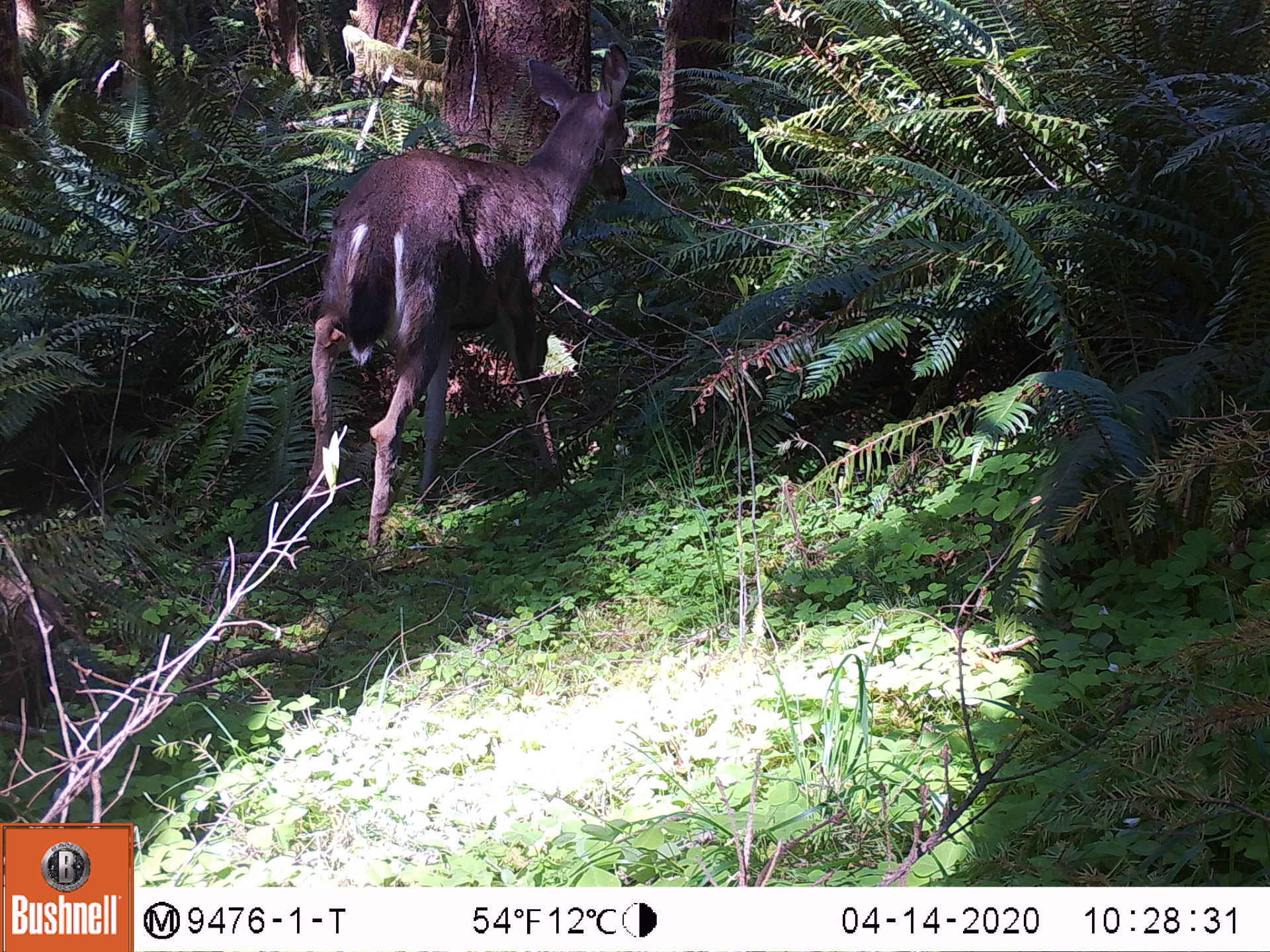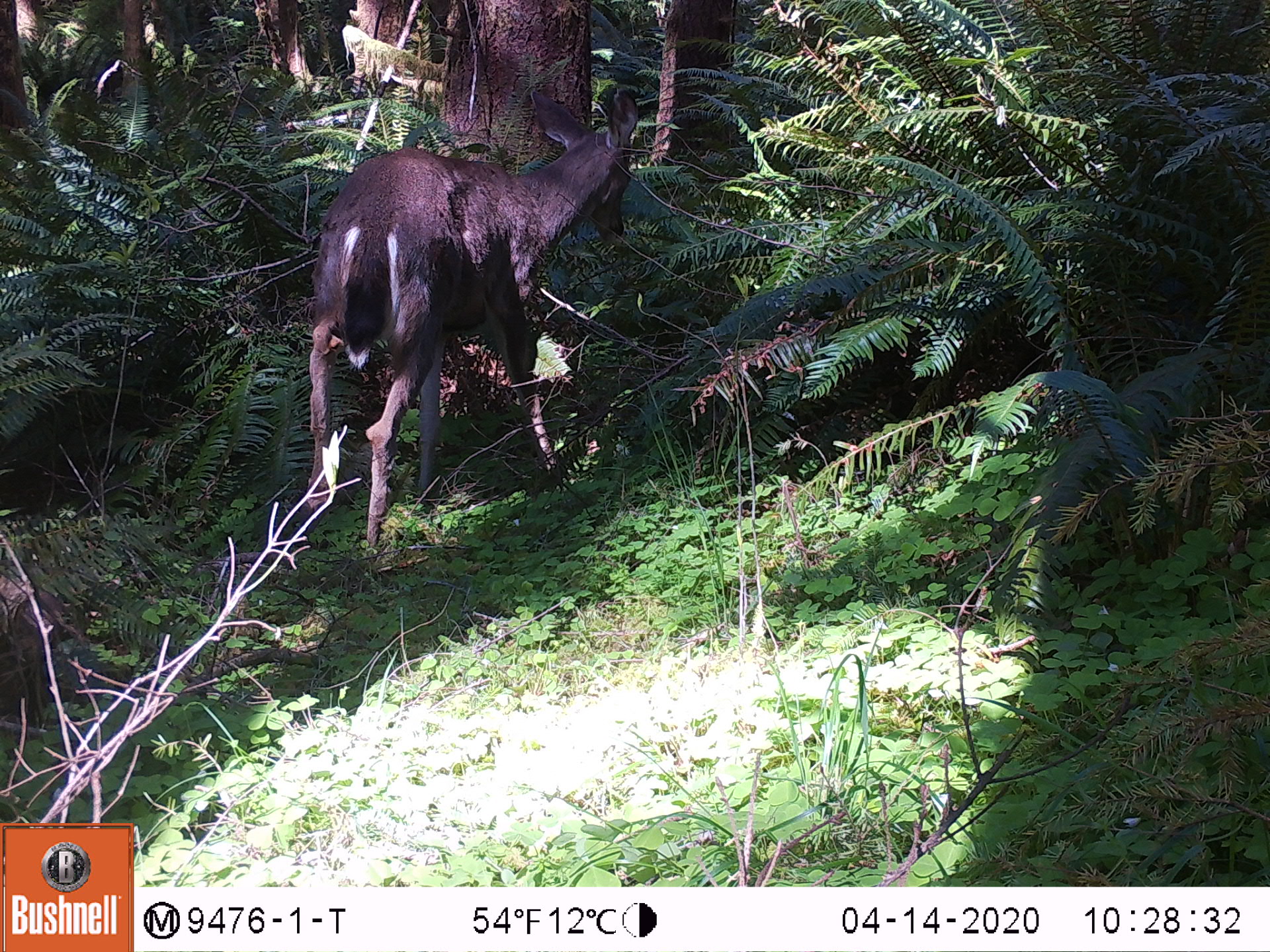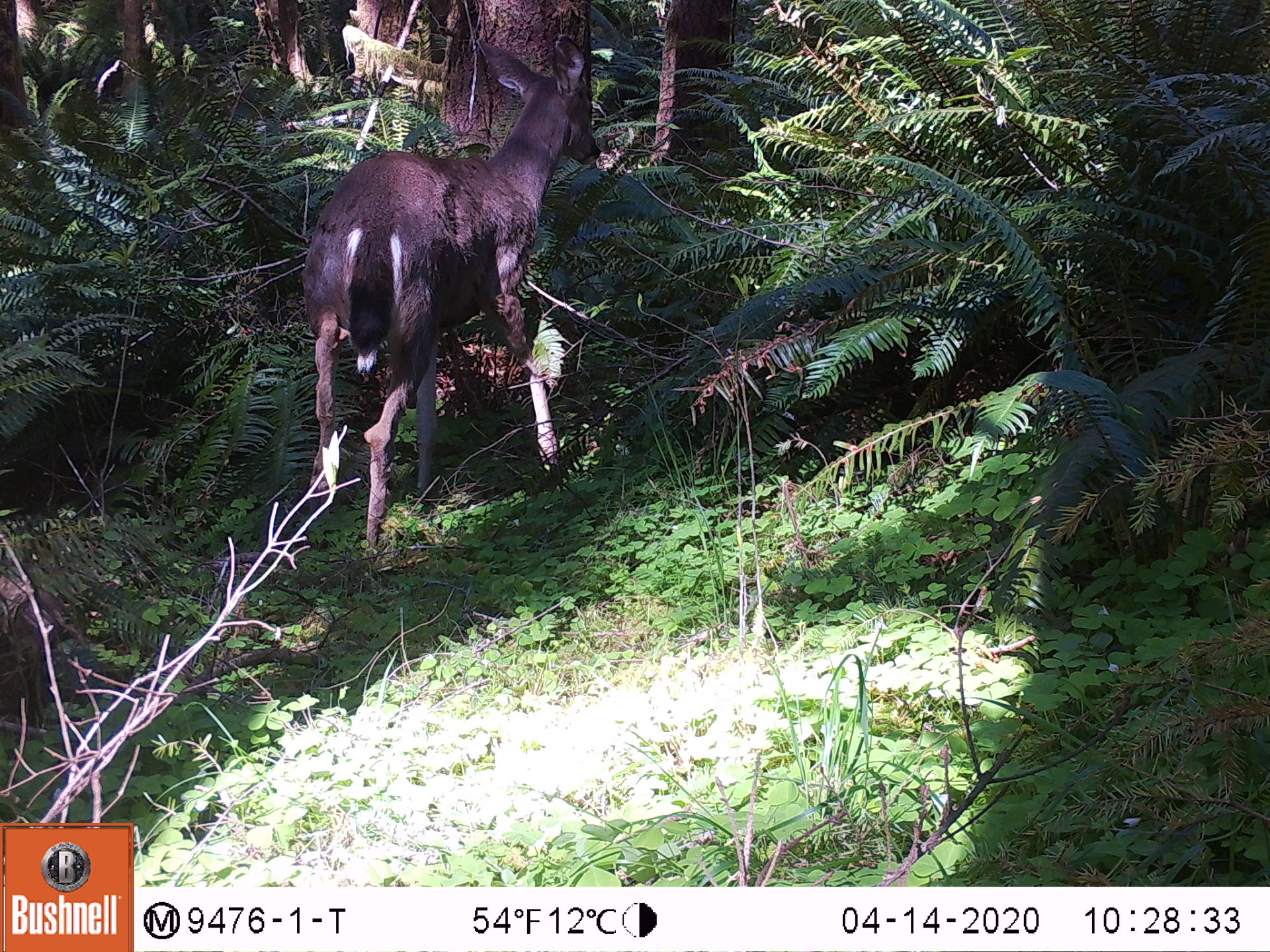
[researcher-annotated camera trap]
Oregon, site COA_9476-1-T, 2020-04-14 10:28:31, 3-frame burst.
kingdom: Animalia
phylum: Chordata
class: Mammalia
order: Artiodactyla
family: Cervidae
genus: Odocoileus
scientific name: Odocoileus hemionus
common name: black-tailed deer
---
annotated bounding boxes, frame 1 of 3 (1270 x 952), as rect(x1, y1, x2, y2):
black-tailed deer: rect(292, 51, 662, 544)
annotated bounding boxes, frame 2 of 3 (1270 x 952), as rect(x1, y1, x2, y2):
black-tailed deer: rect(294, 73, 660, 560)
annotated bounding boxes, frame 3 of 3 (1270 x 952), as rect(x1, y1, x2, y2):
black-tailed deer: rect(292, 24, 624, 557)